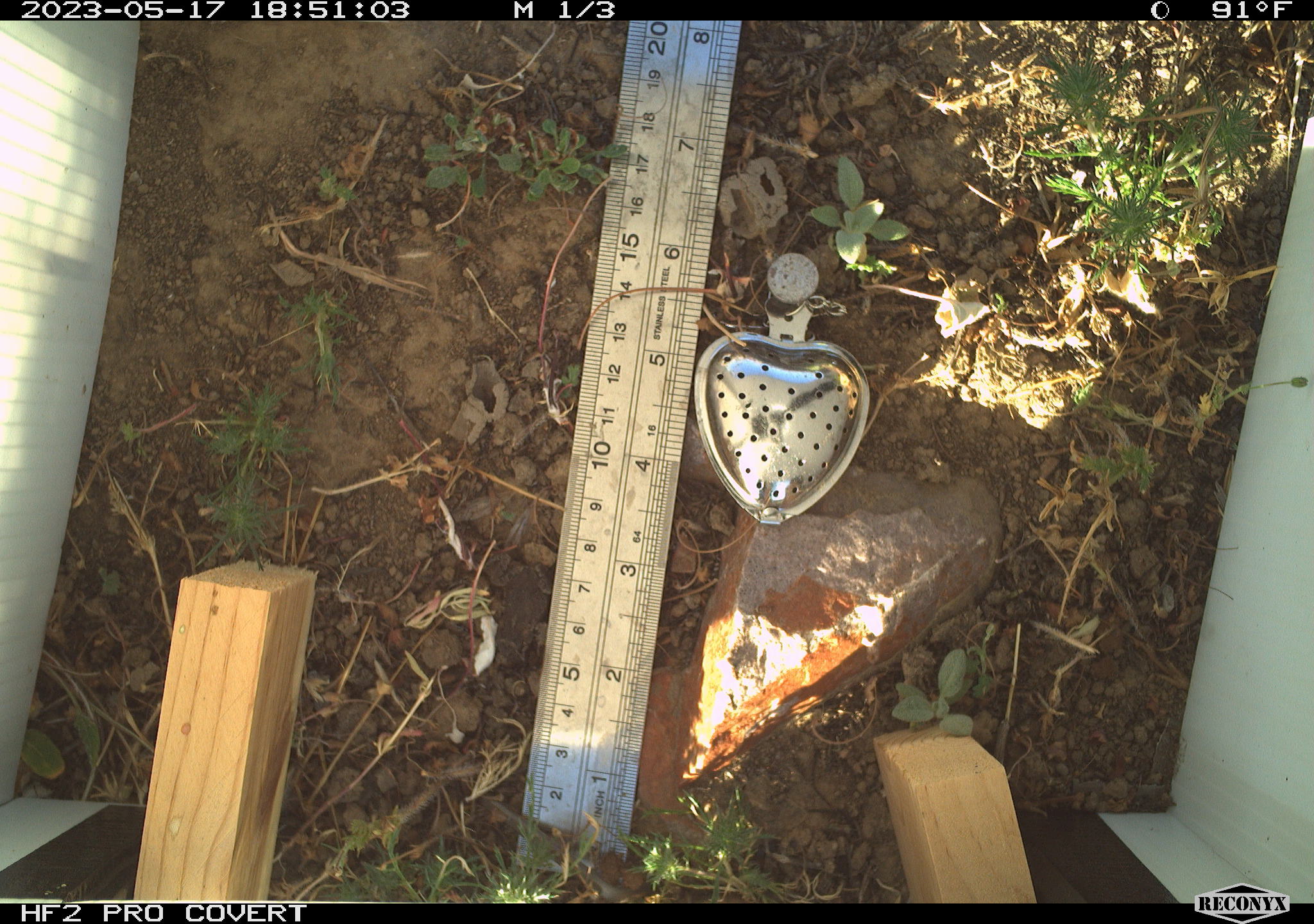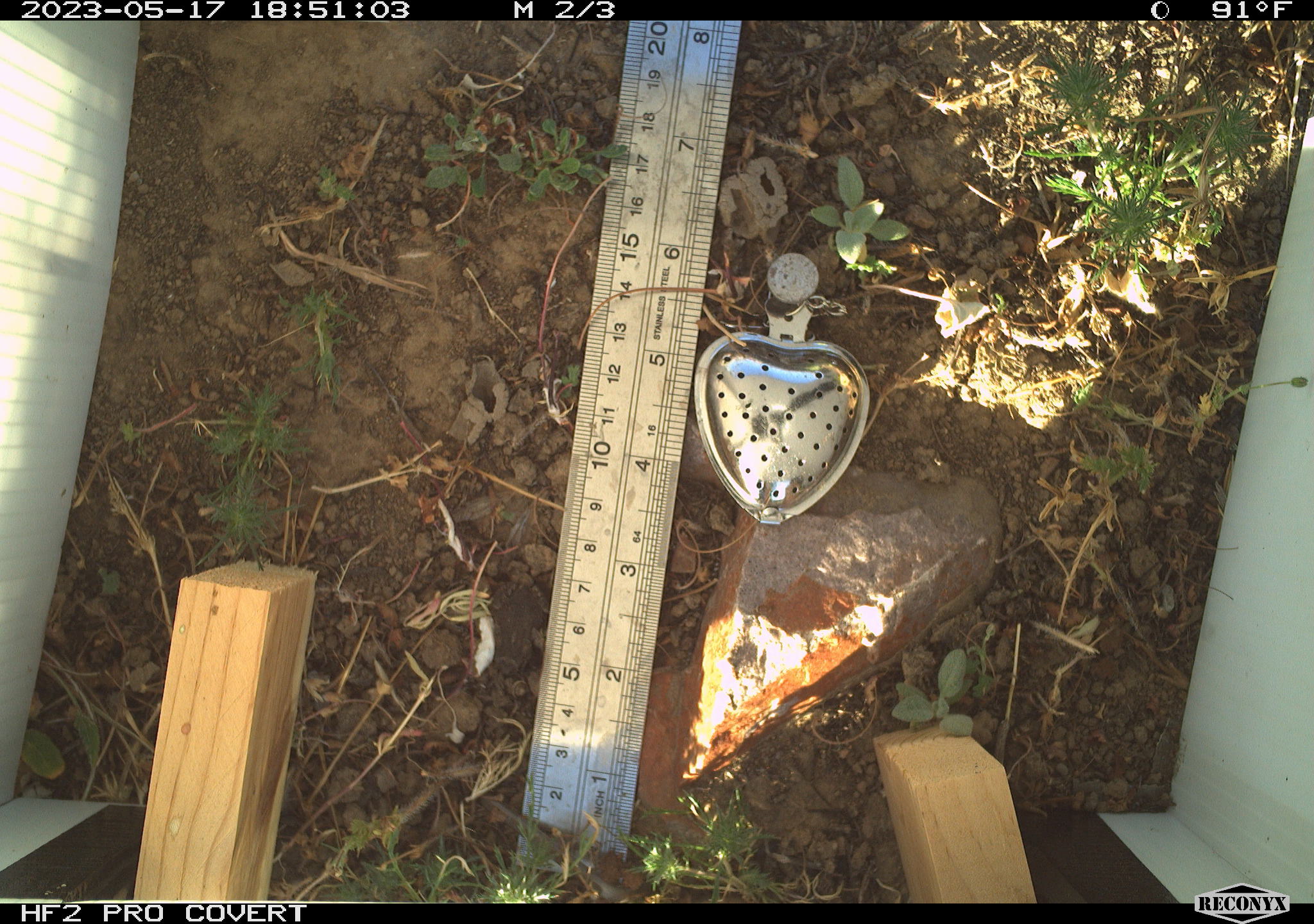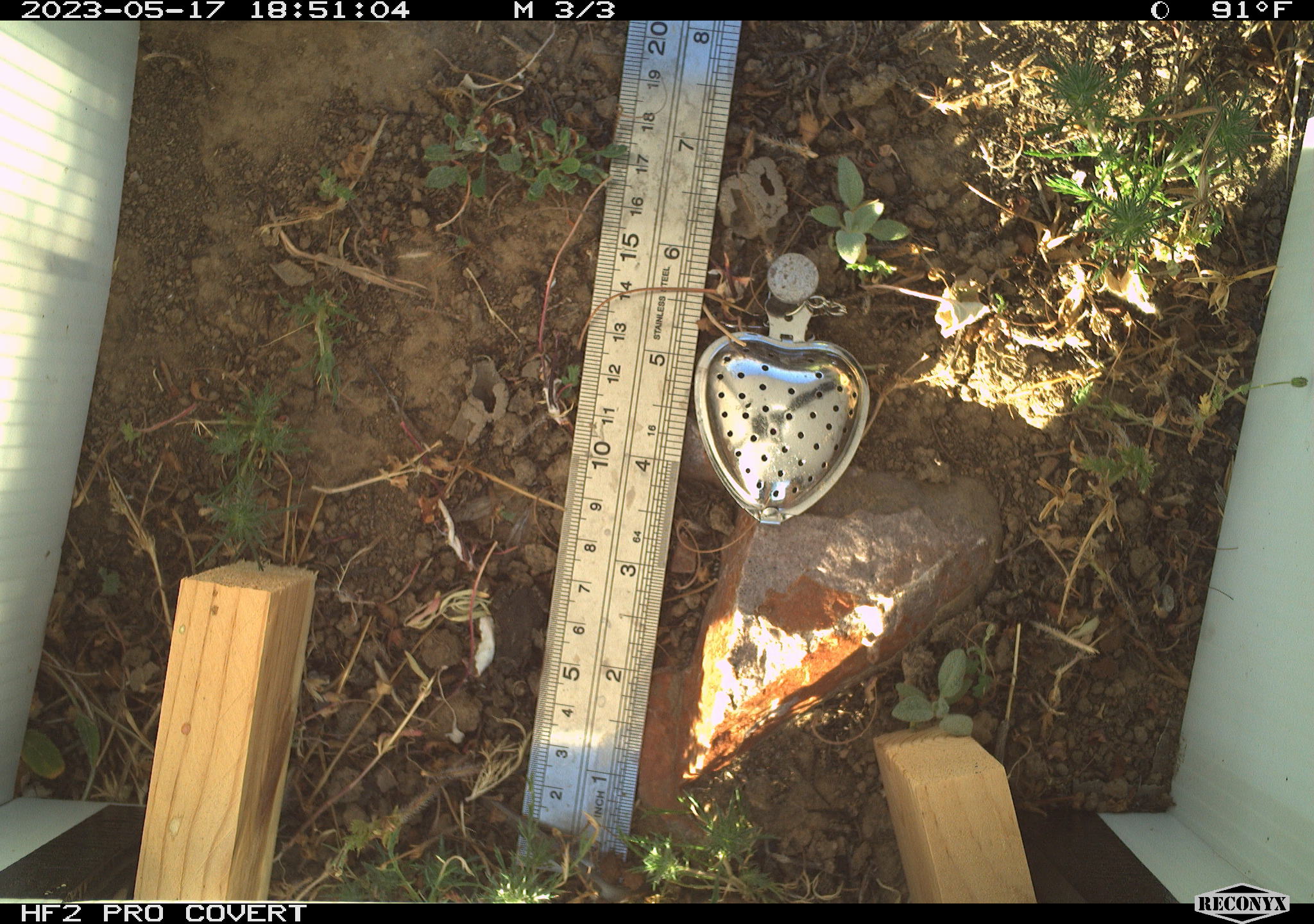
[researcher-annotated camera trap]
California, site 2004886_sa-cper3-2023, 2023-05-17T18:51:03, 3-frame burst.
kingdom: Animalia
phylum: Chordata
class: Amphibia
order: Anura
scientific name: Anura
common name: frogs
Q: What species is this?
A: Frogs (Anura).